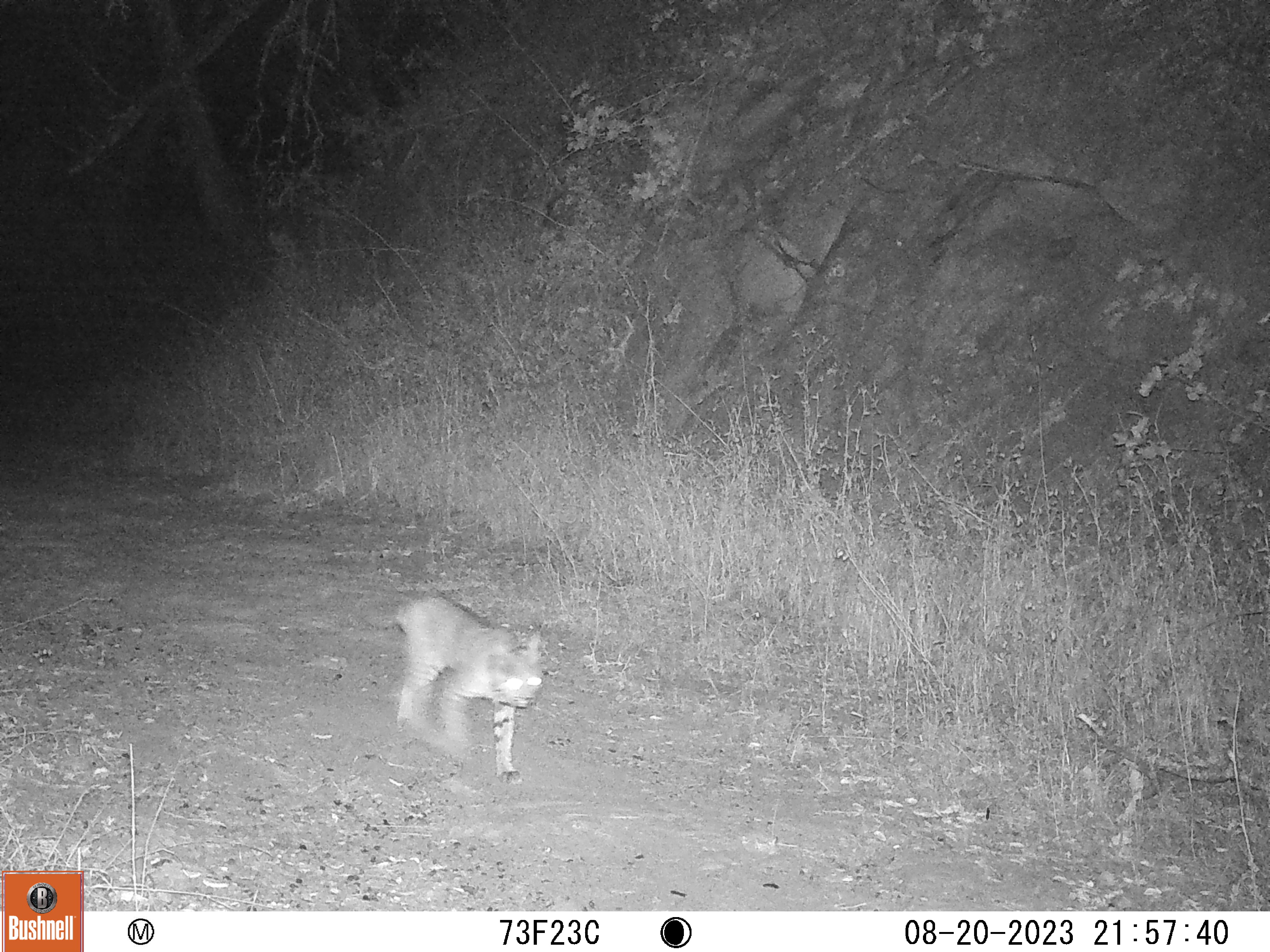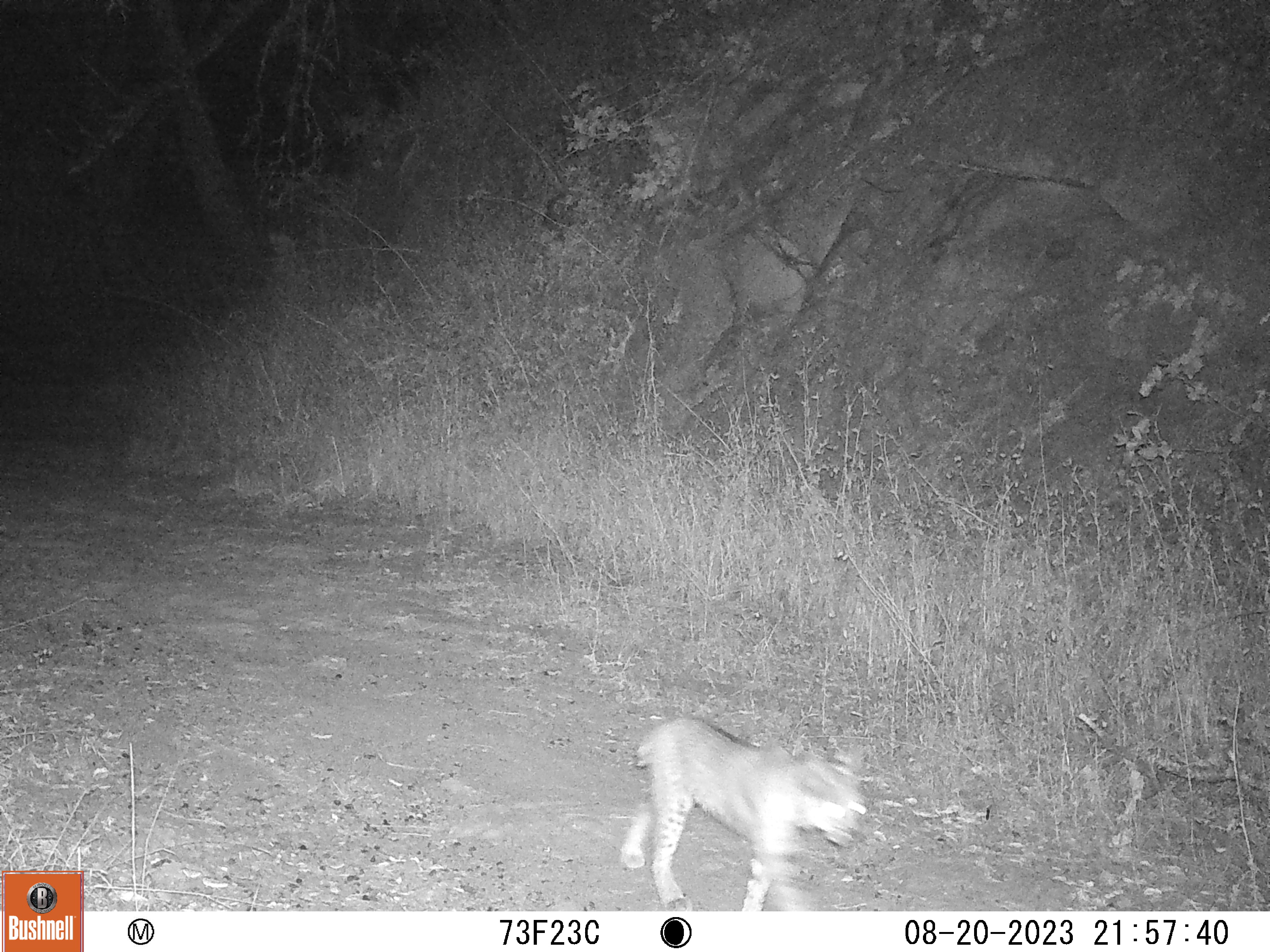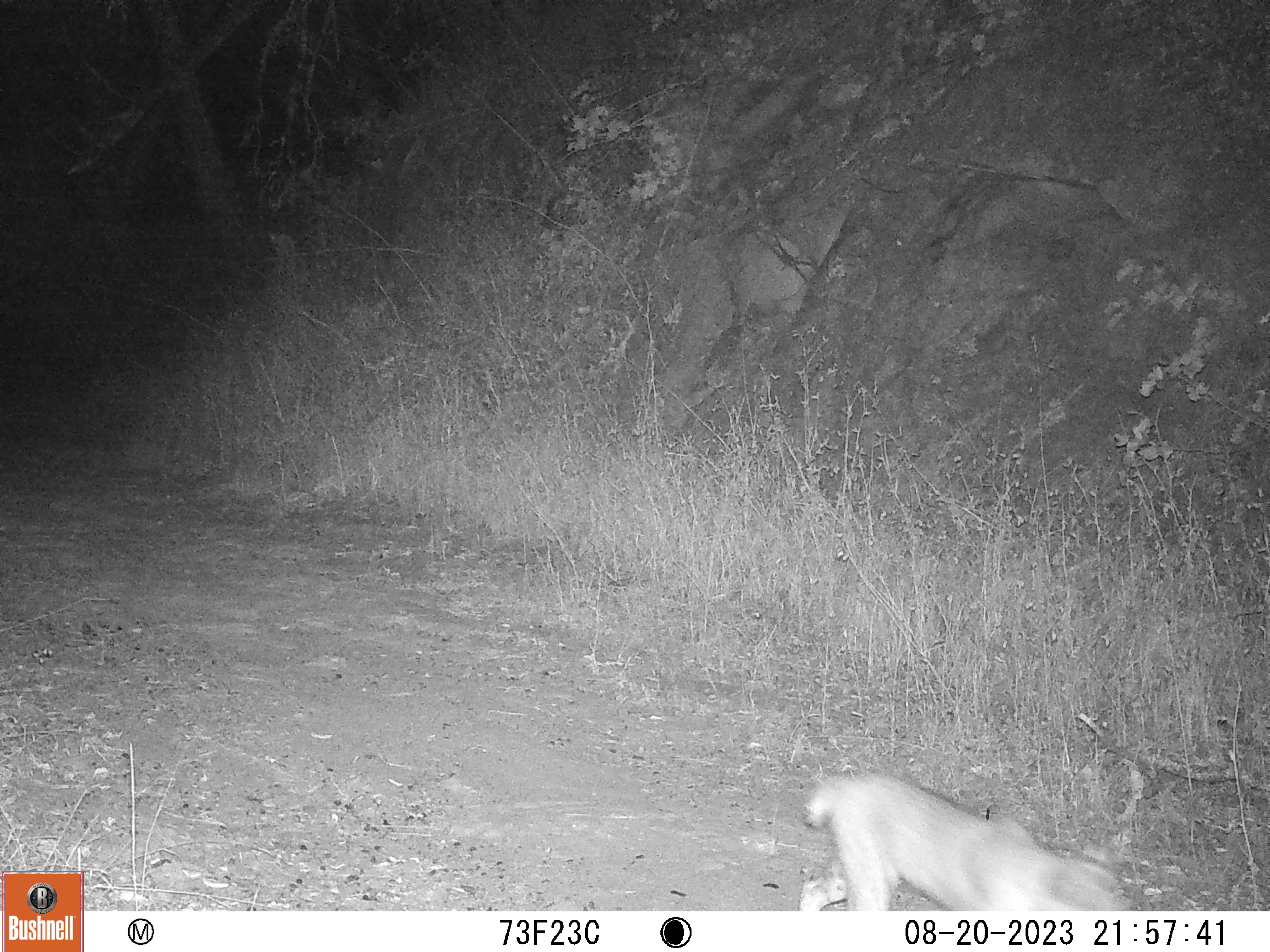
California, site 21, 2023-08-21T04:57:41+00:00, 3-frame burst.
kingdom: Animalia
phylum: Chordata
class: Mammalia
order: Carnivora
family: Felidae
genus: Lynx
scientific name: Lynx rufus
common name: bobcat